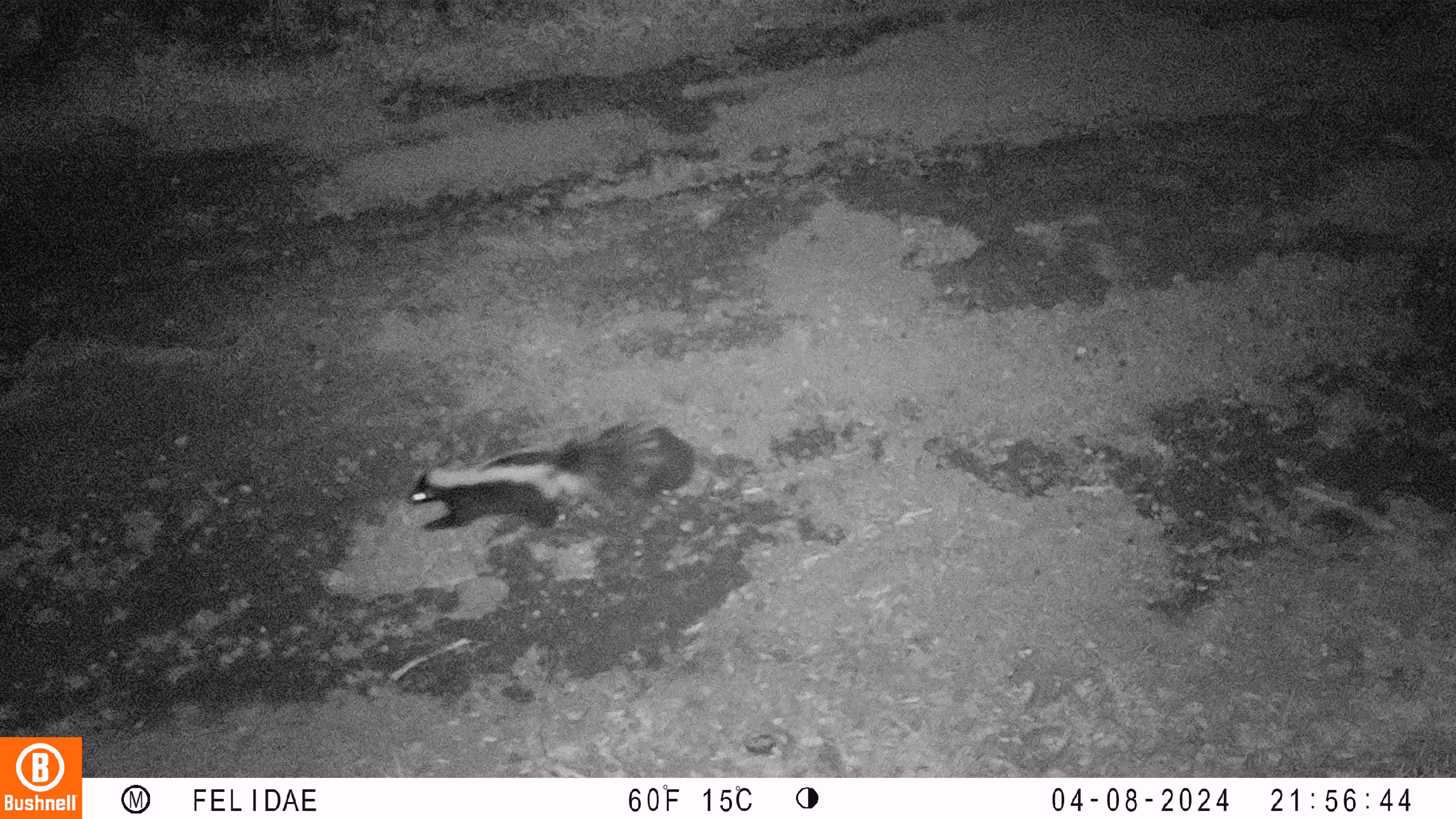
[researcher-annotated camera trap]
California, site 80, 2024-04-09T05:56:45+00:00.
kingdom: Animalia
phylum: Chordata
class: Mammalia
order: Carnivora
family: Mephitidae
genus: Mephitis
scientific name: Mephitis mephitis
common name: striped skunk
Striped skunk (Mephitis mephitis).